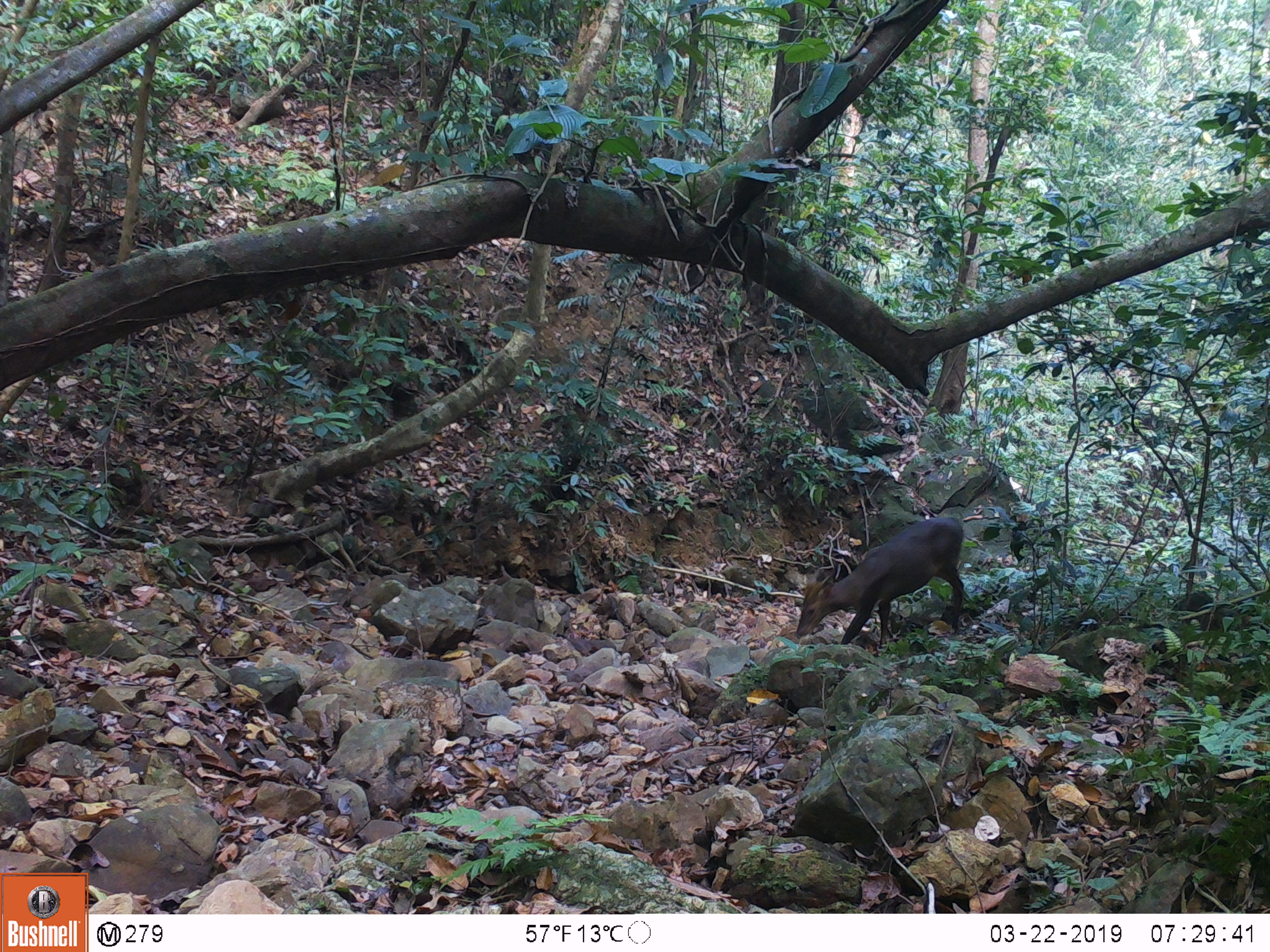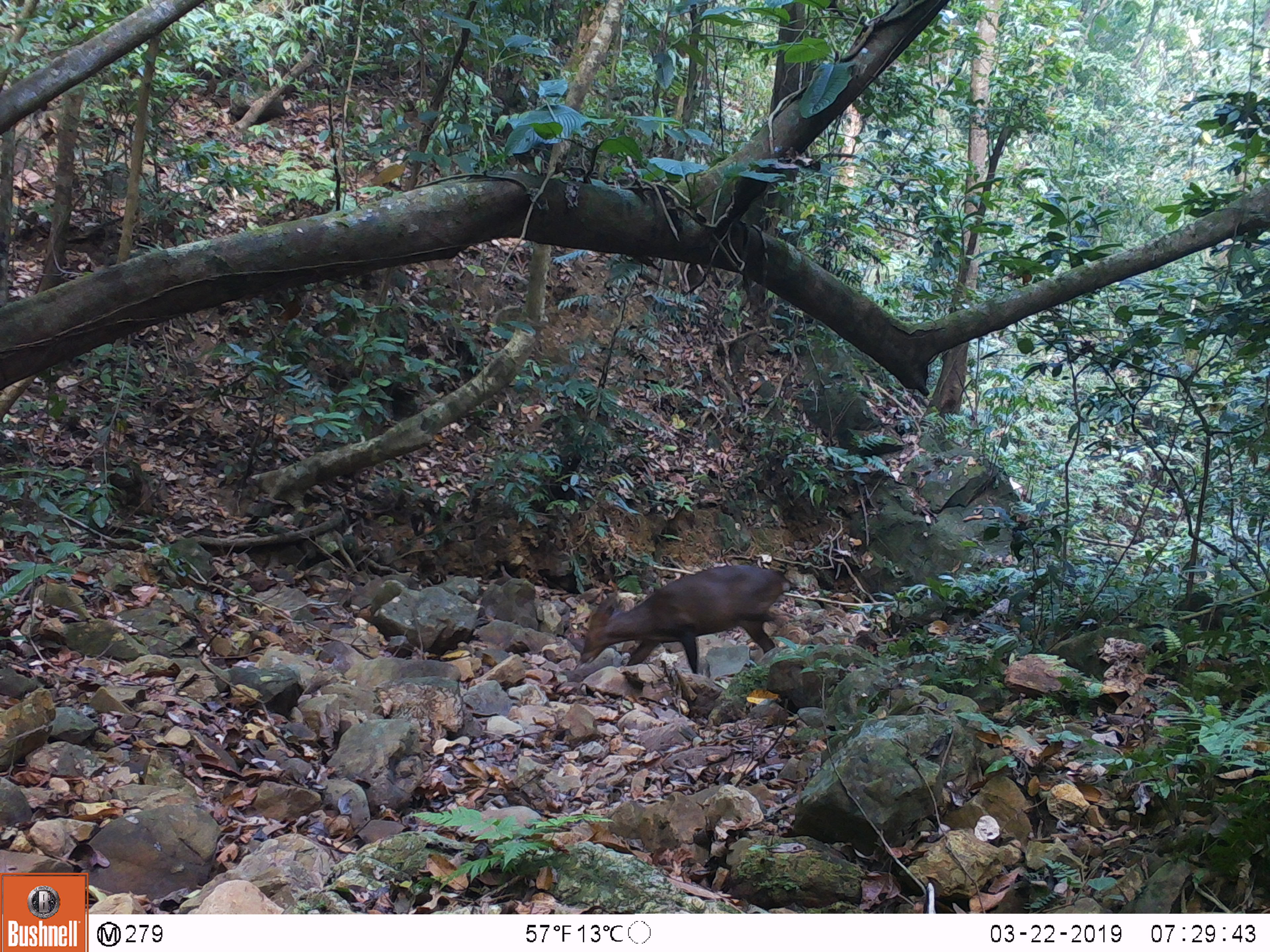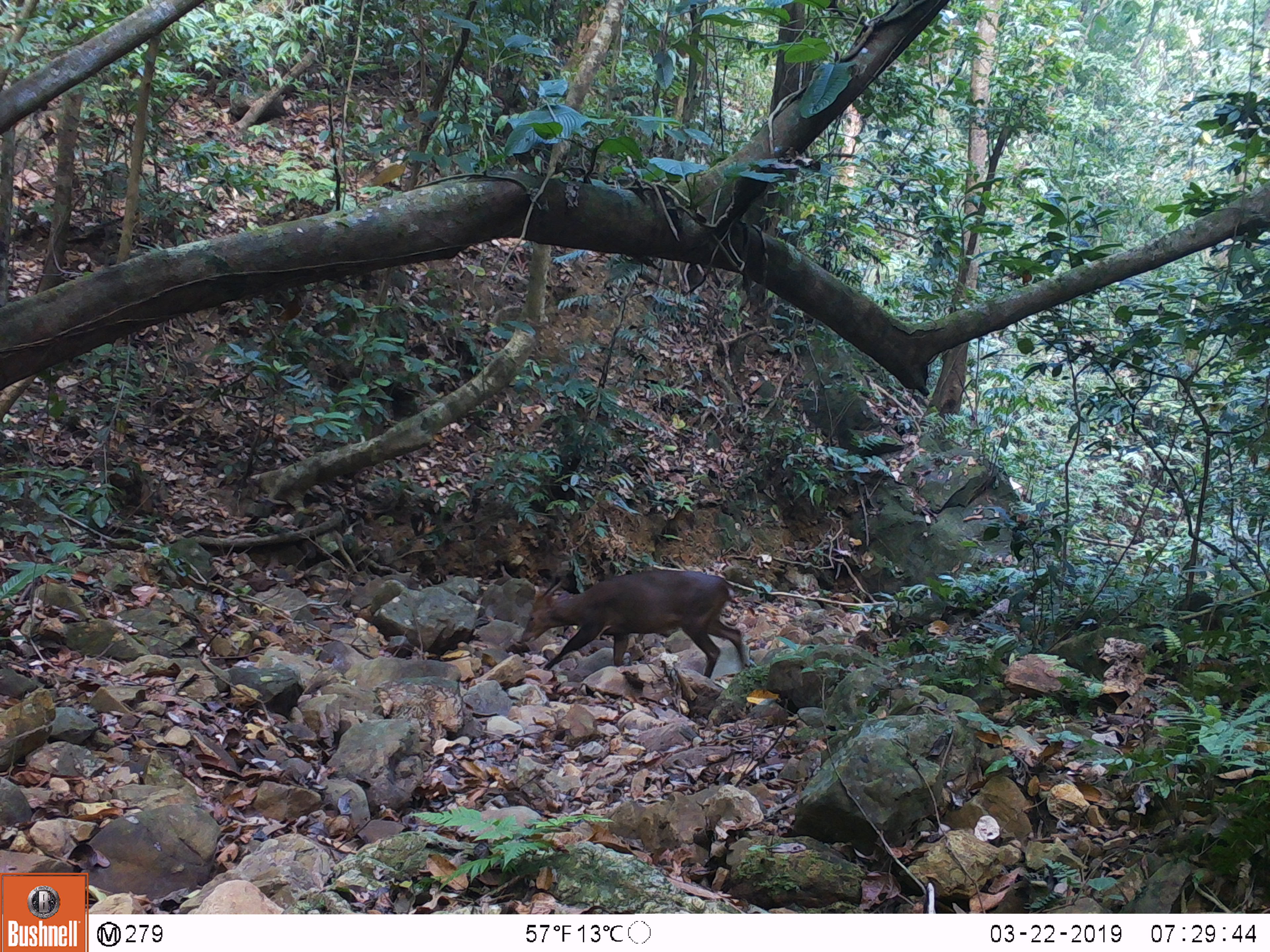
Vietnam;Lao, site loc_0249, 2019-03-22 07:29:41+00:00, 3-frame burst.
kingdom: Animalia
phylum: Chordata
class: Mammalia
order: Artiodactyla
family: Cervidae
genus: Muntiacus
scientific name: Muntiacus vuquangensis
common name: large-antlered muntjac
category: large antlered muntjac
Large antlered muntjac (large-antlered muntjac) (Muntiacus vuquangensis). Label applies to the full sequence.